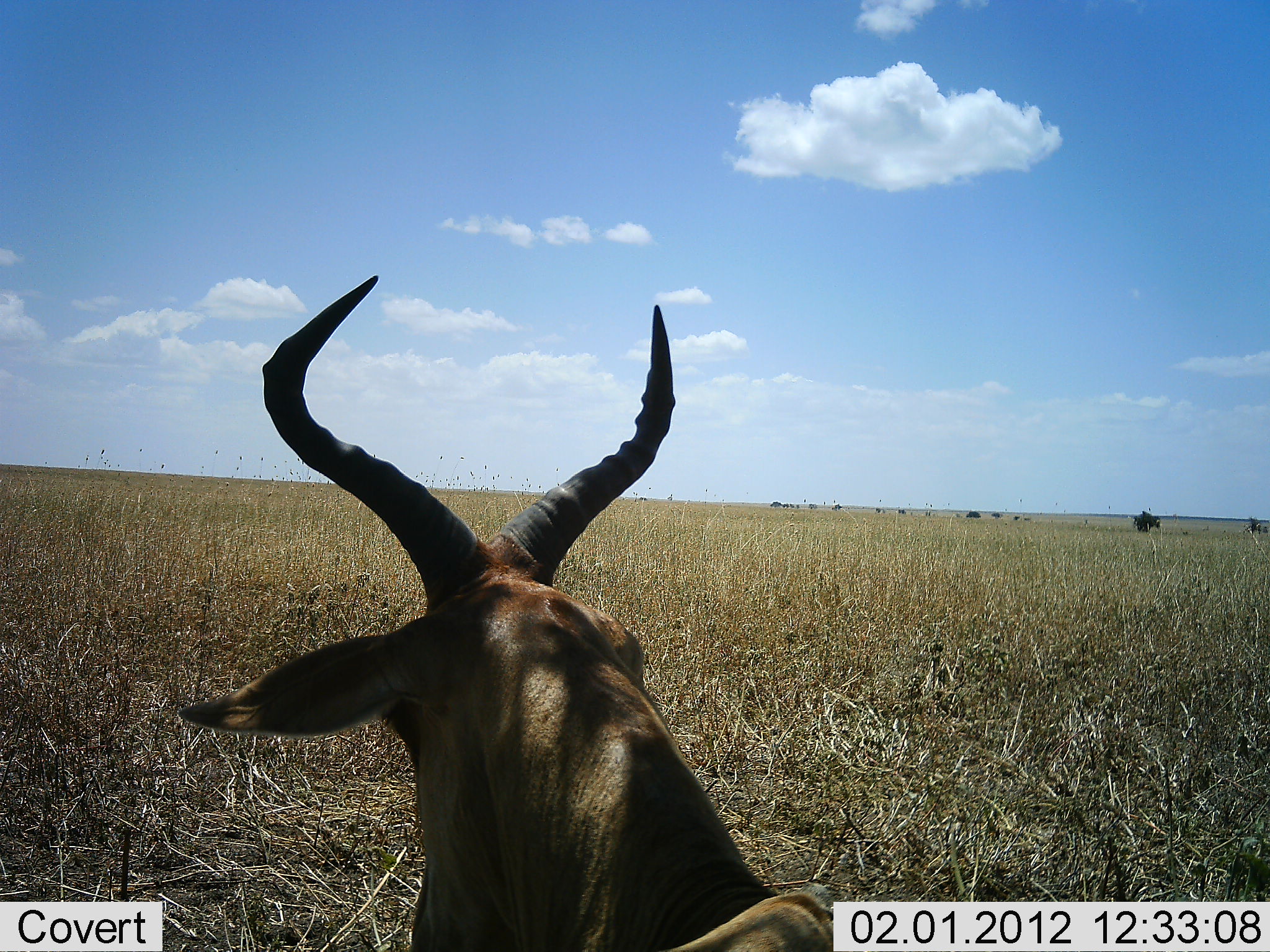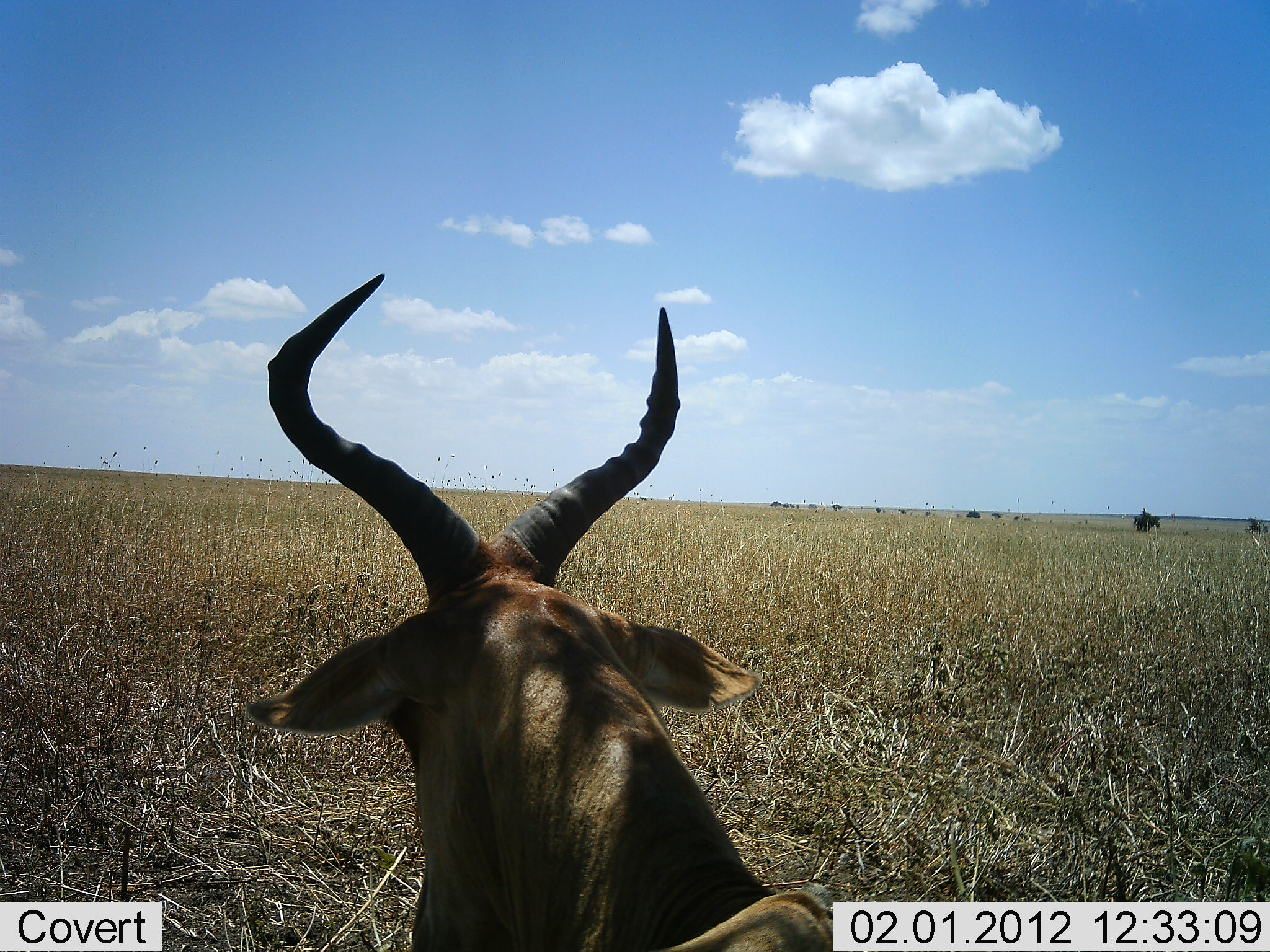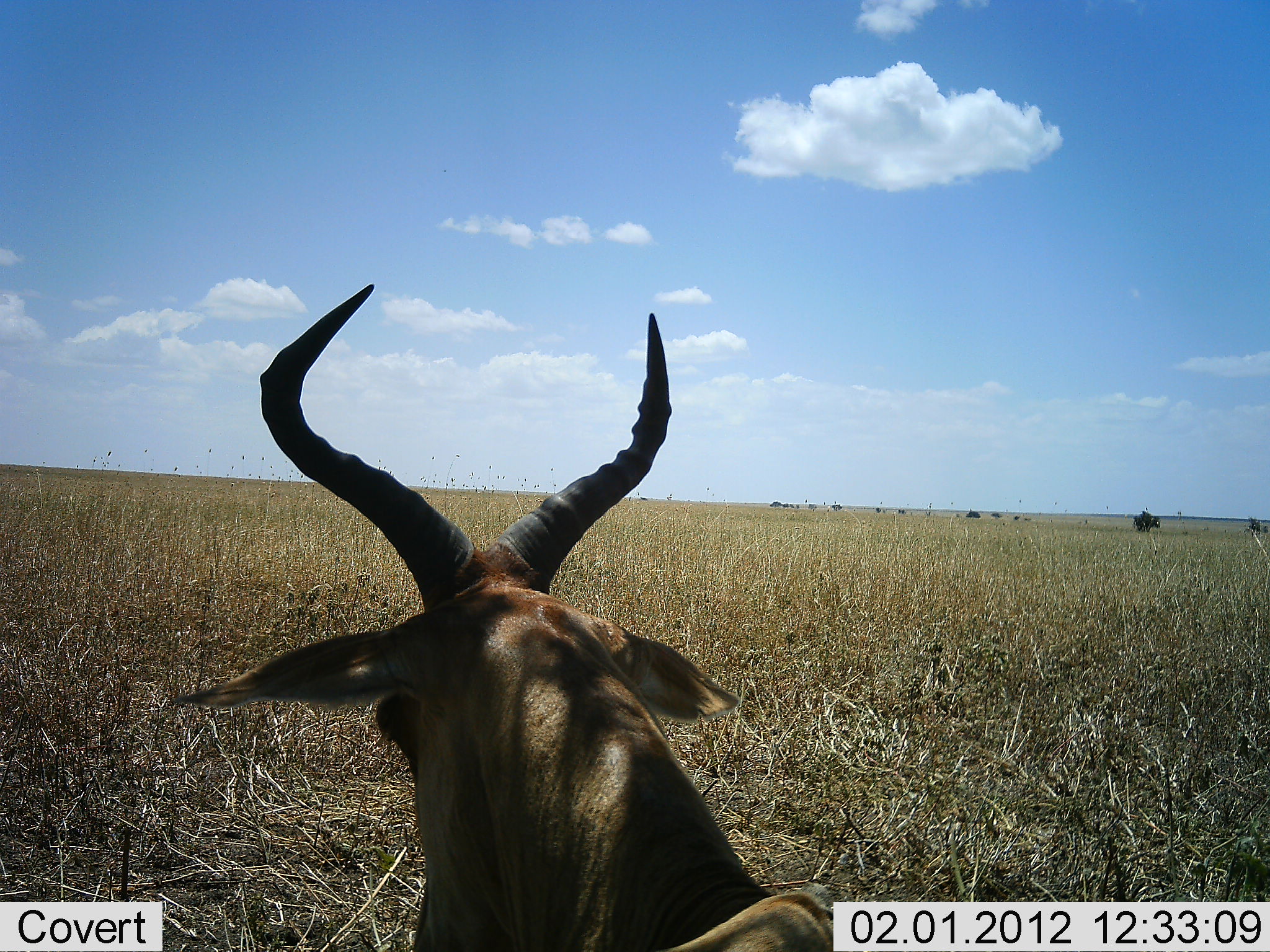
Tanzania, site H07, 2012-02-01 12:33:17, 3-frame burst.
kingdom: Animalia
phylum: Chordata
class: Mammalia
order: Artiodactyla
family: Bovidae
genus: Alcelaphus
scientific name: Alcelaphus buselaphus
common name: hartebeest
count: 1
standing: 50%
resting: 41%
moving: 5%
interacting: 5%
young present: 0%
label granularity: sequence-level